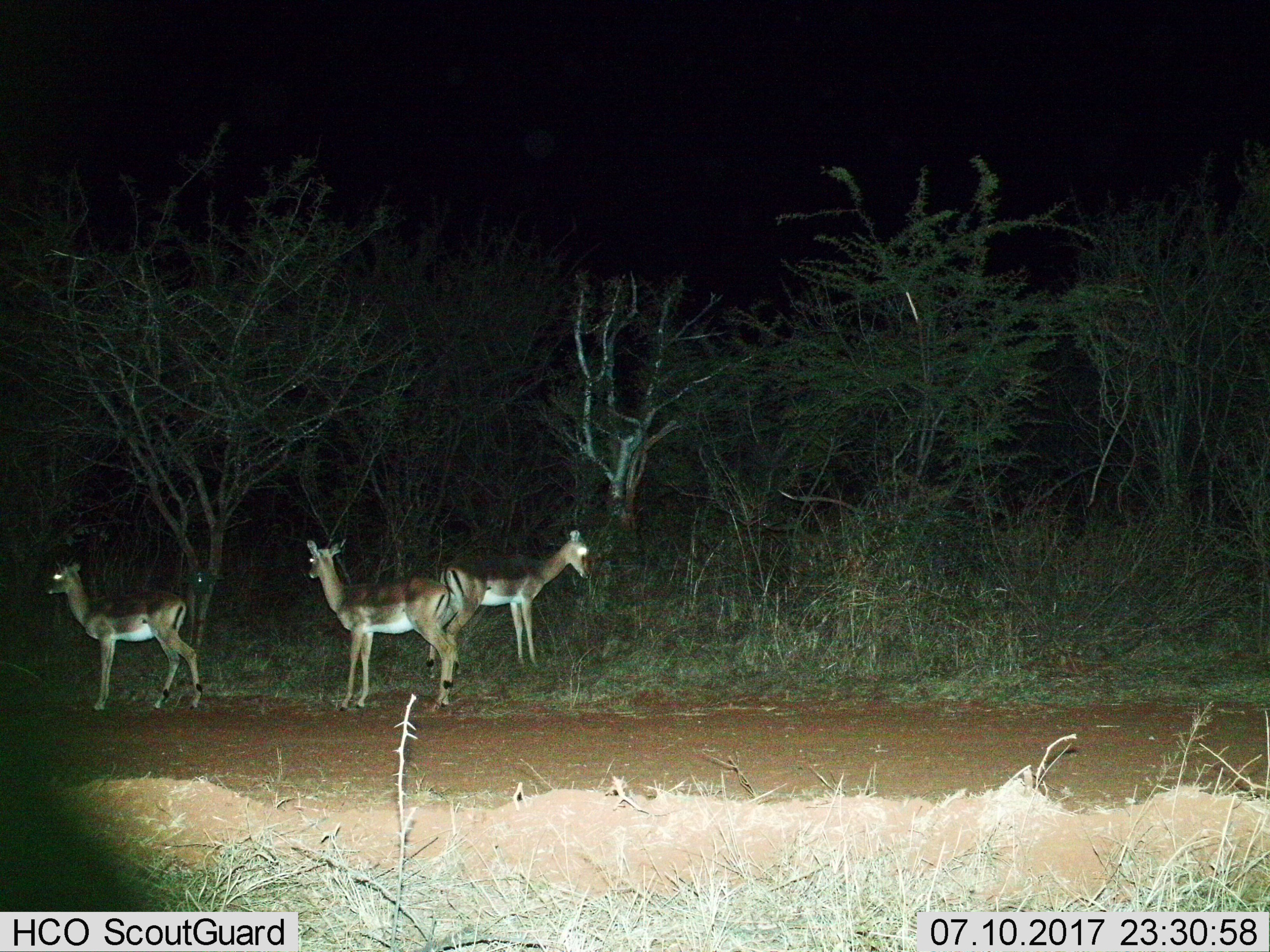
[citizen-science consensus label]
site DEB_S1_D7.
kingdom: Animalia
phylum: Chordata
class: Mammalia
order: Artiodactyla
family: Bovidae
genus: Aepyceros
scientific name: Aepyceros melampus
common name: impala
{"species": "impala (Aepyceros melampus)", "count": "3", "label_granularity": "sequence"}